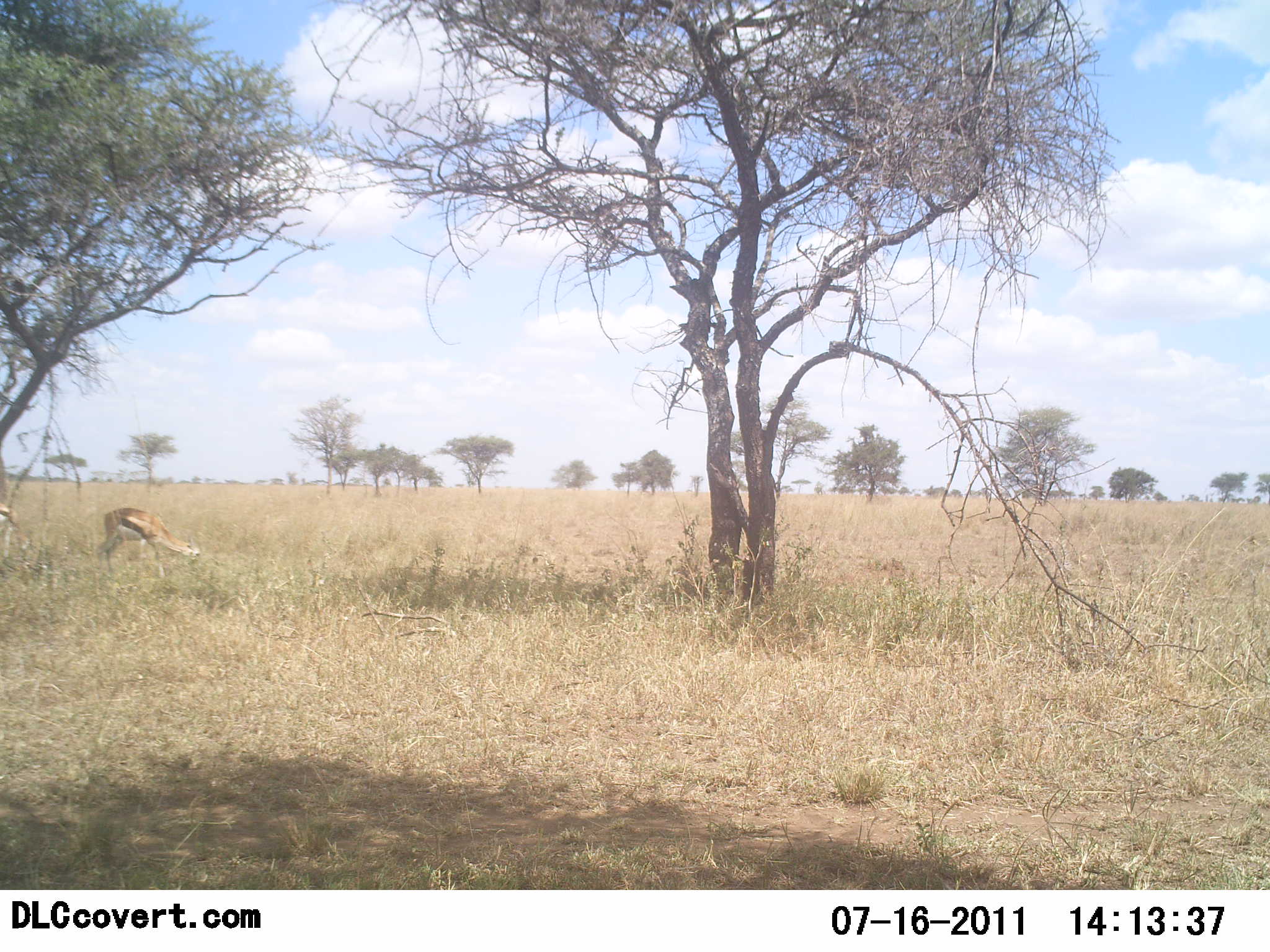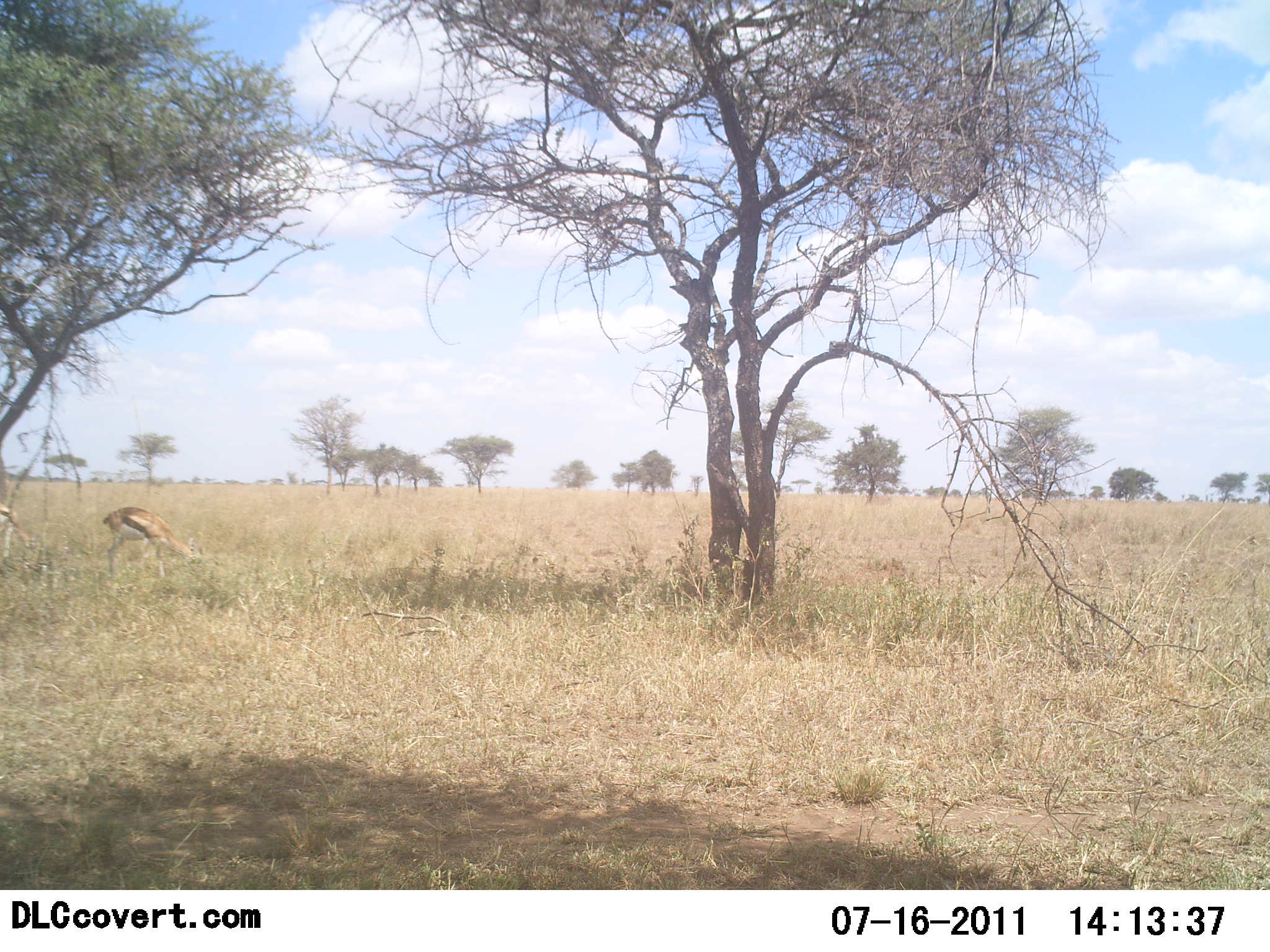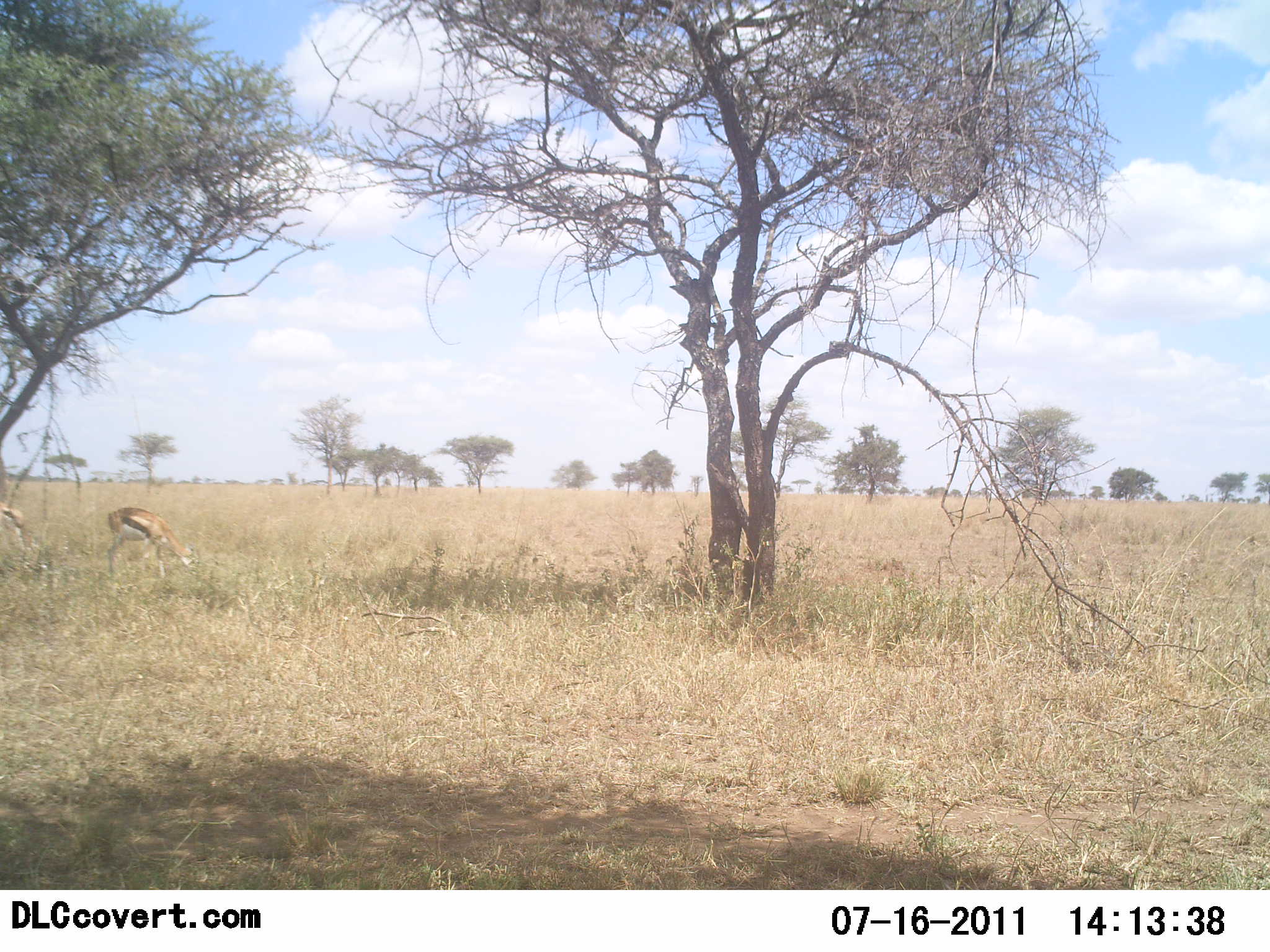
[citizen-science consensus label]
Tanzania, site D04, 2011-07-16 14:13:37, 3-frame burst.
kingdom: Animalia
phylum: Chordata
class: Mammalia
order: Artiodactyla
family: Bovidae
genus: Eudorcas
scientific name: Eudorcas thomsonii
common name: thomson's gazelle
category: gazellethomsons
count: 2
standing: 17%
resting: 0%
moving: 0%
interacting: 0%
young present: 0%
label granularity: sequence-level